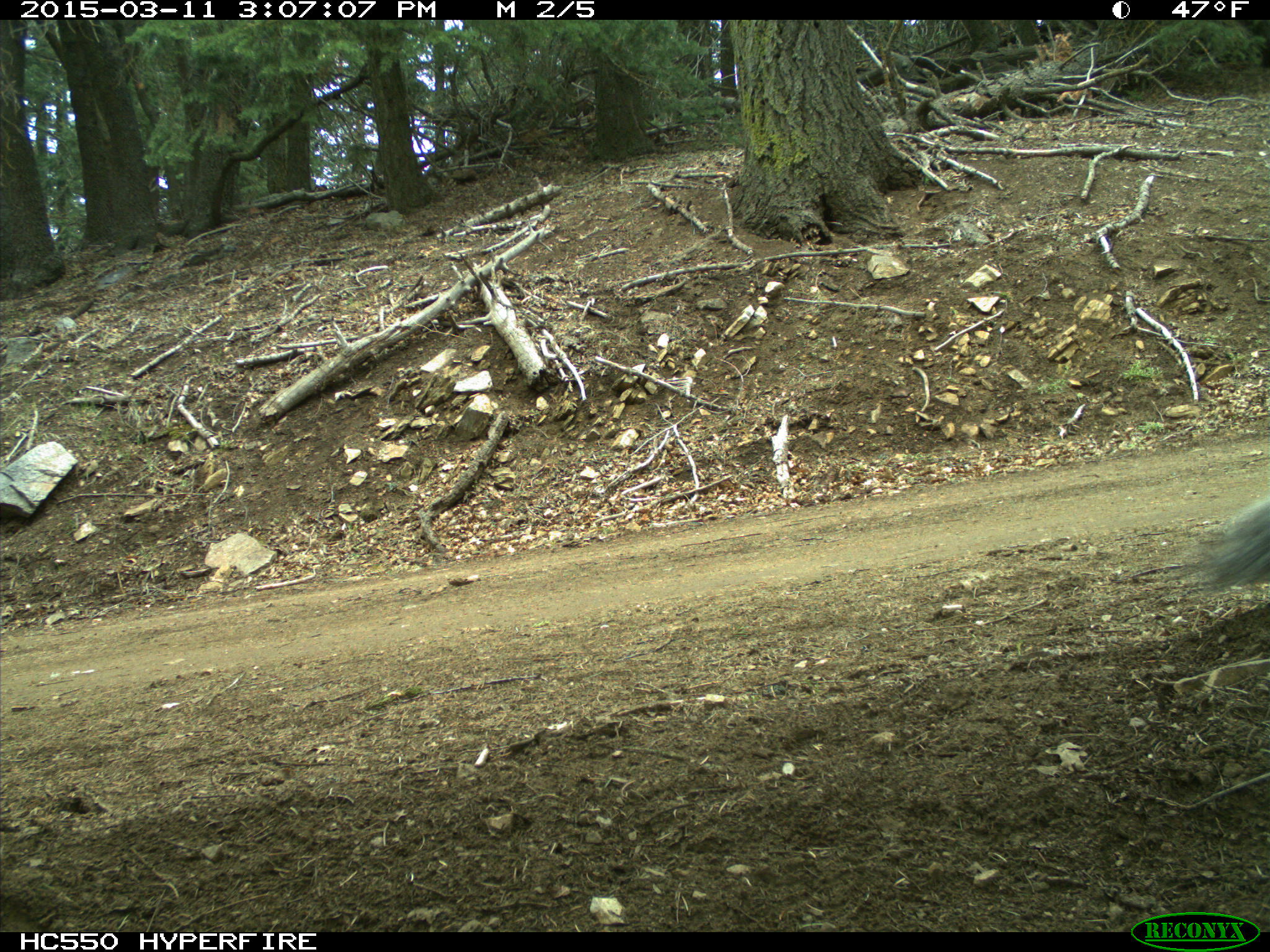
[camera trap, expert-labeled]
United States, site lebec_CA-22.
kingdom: Animalia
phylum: Chordata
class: Mammalia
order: Rodentia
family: Sciuridae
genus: Sciurus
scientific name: Sciurus carolinensis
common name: eastern gray squirrel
Sciurus carolinensis (eastern gray squirrel).